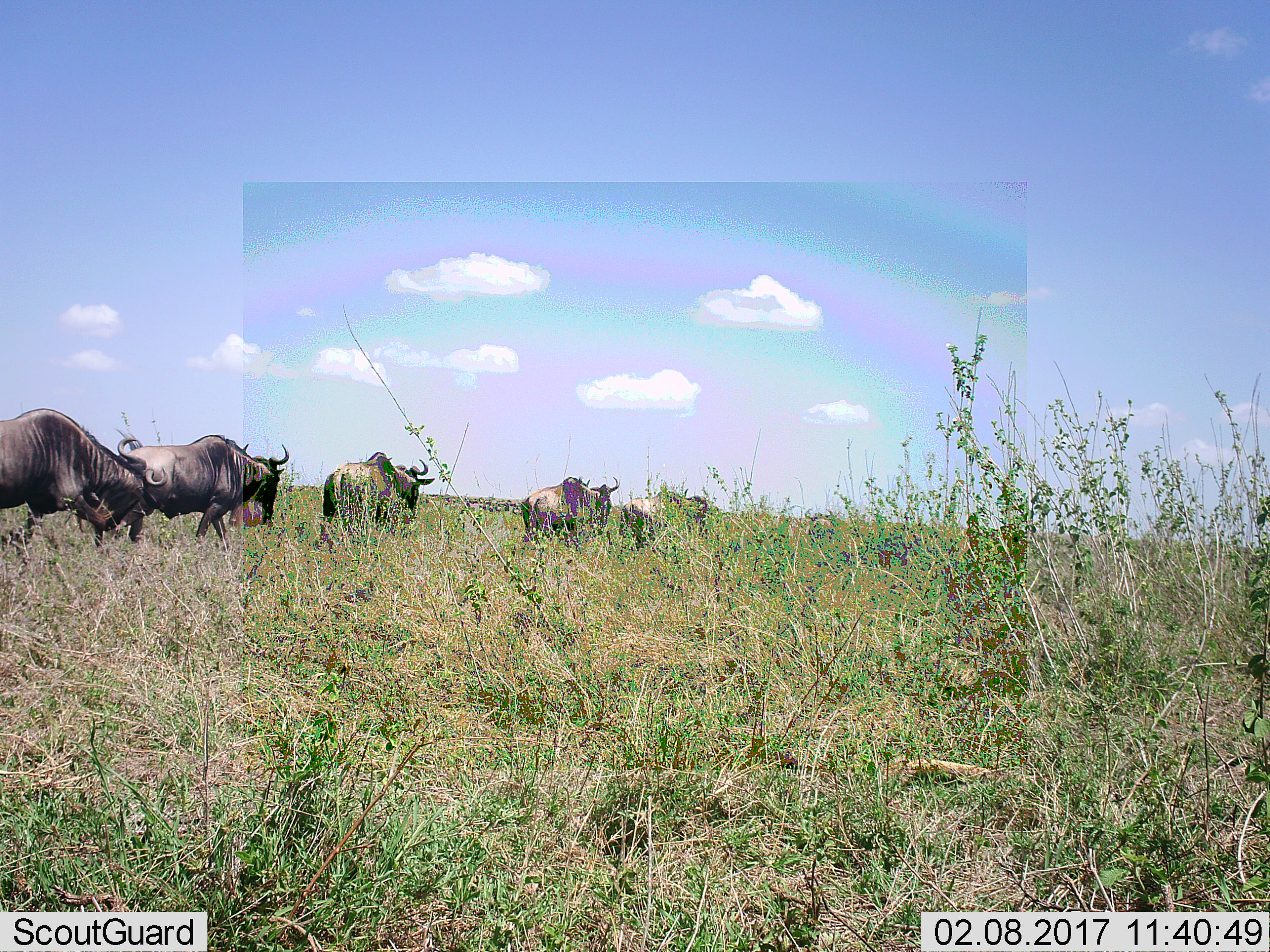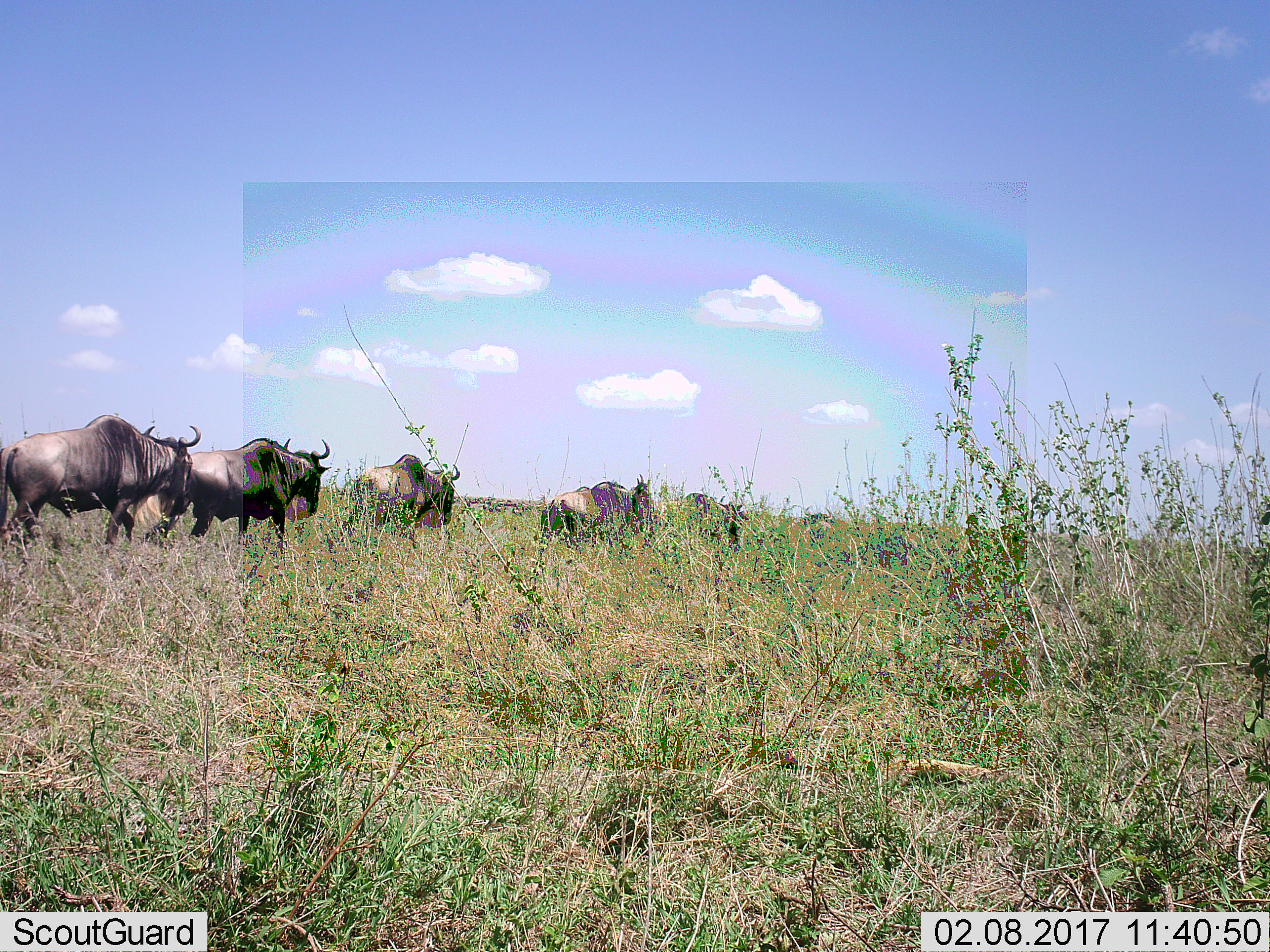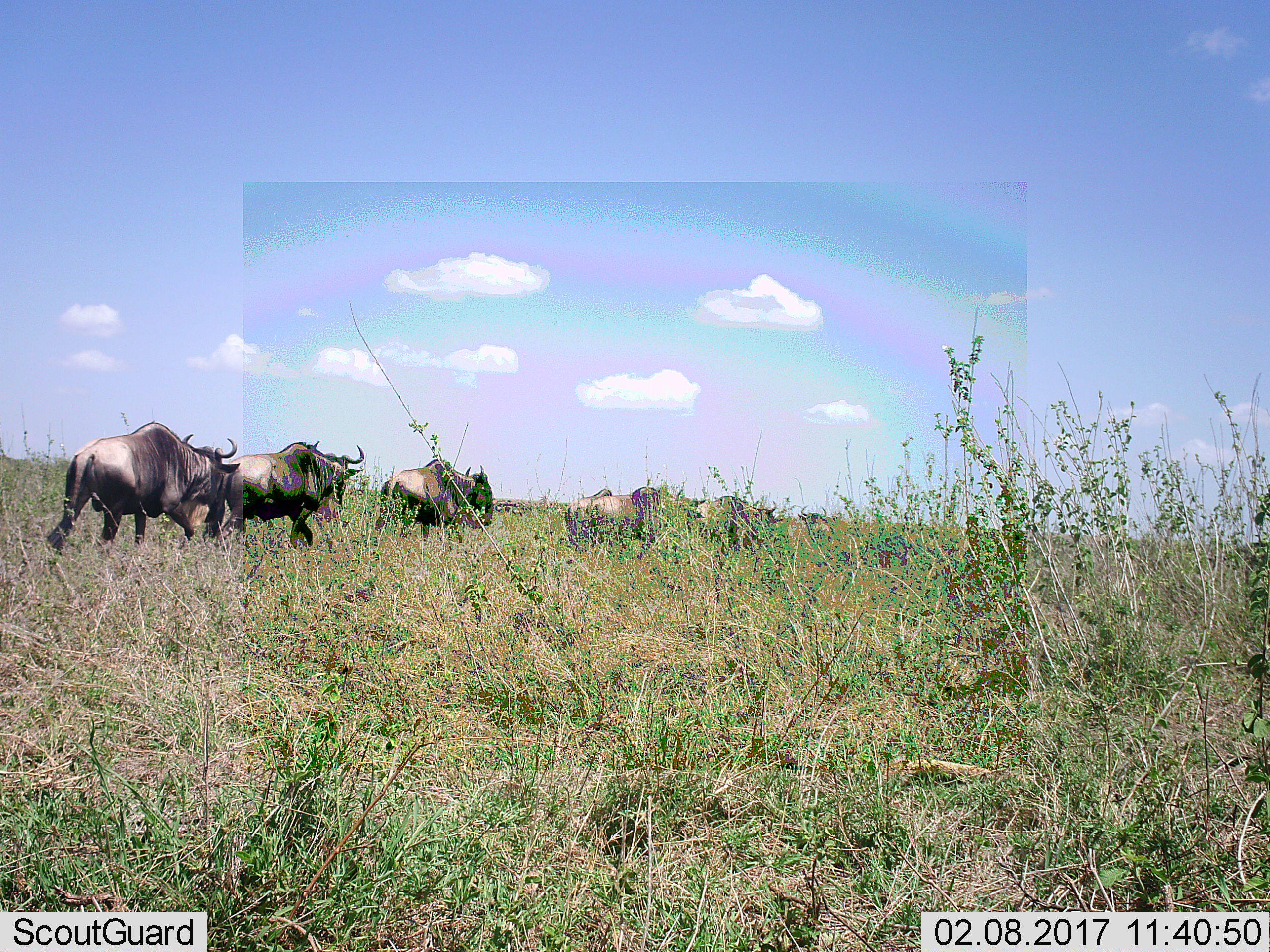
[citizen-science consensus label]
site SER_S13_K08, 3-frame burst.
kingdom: Animalia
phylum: Chordata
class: Mammalia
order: Artiodactyla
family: Bovidae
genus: Connochaetes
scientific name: Connochaetes taurinus taurinus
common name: blue wildebeest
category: wildebeestblue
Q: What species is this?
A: Wildebeestblue (blue wildebeest) (Connochaetes taurinus taurinus).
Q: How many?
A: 7.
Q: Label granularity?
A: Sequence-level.